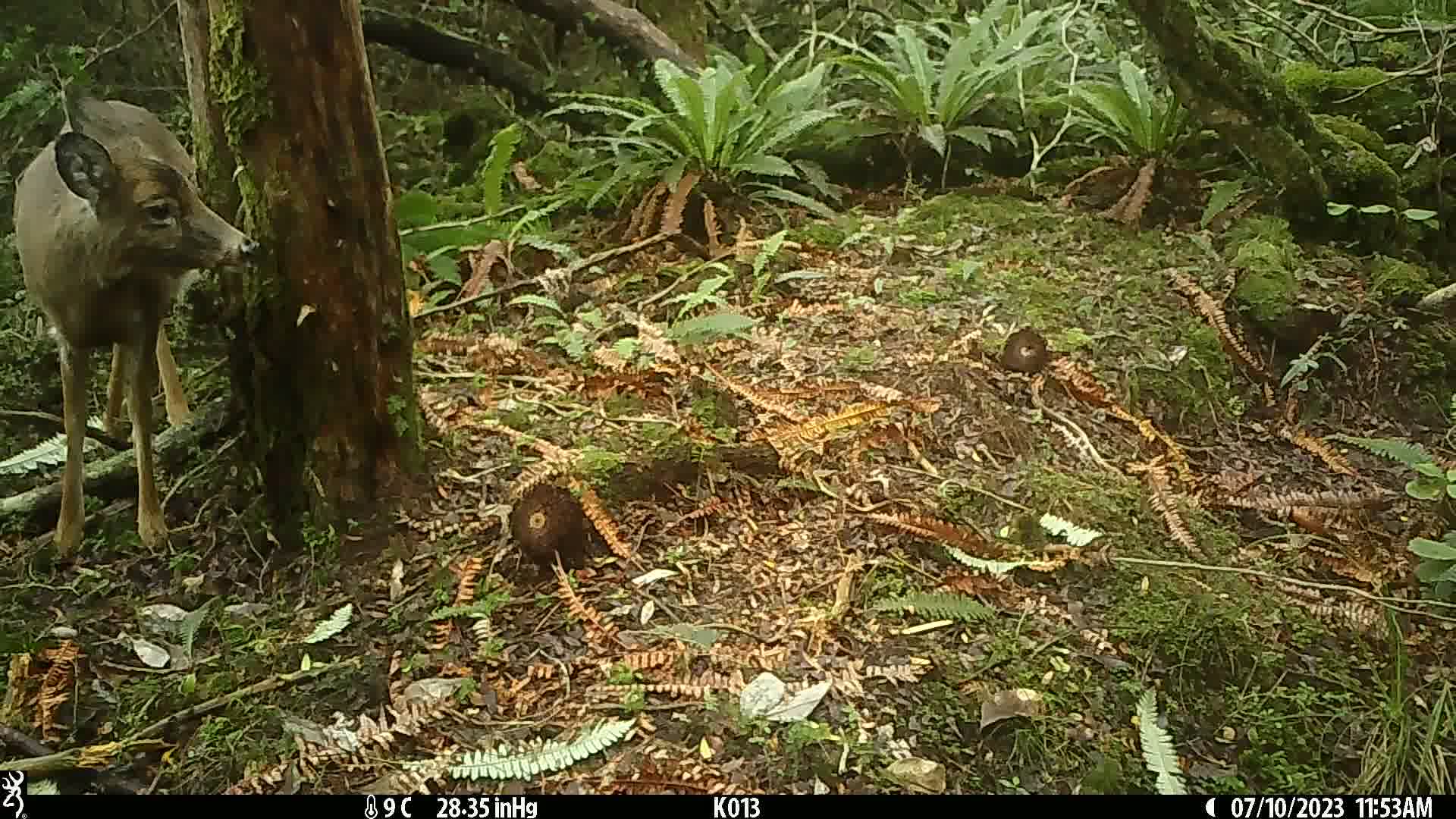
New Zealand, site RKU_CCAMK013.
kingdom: Animalia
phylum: Chordata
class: Mammalia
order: Artiodactyla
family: Cervidae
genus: Odocoileus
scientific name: Odocoileus virginianus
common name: white-tailed deer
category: white tailed deer